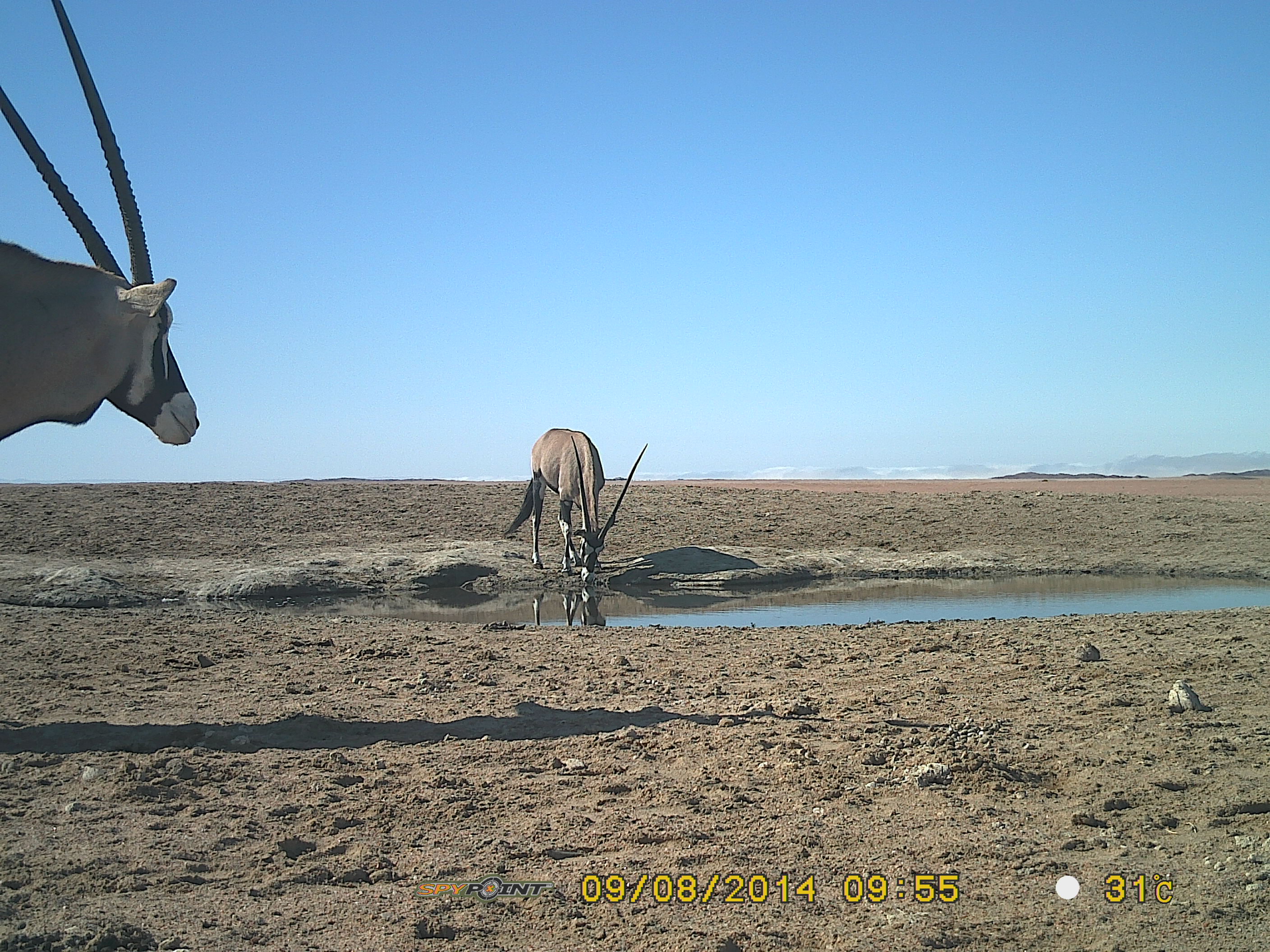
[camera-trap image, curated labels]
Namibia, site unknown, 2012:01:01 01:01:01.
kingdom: Animalia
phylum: Chordata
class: Mammalia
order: Artiodactyla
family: Bovidae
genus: Oryx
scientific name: Oryx gazella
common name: gemsbok